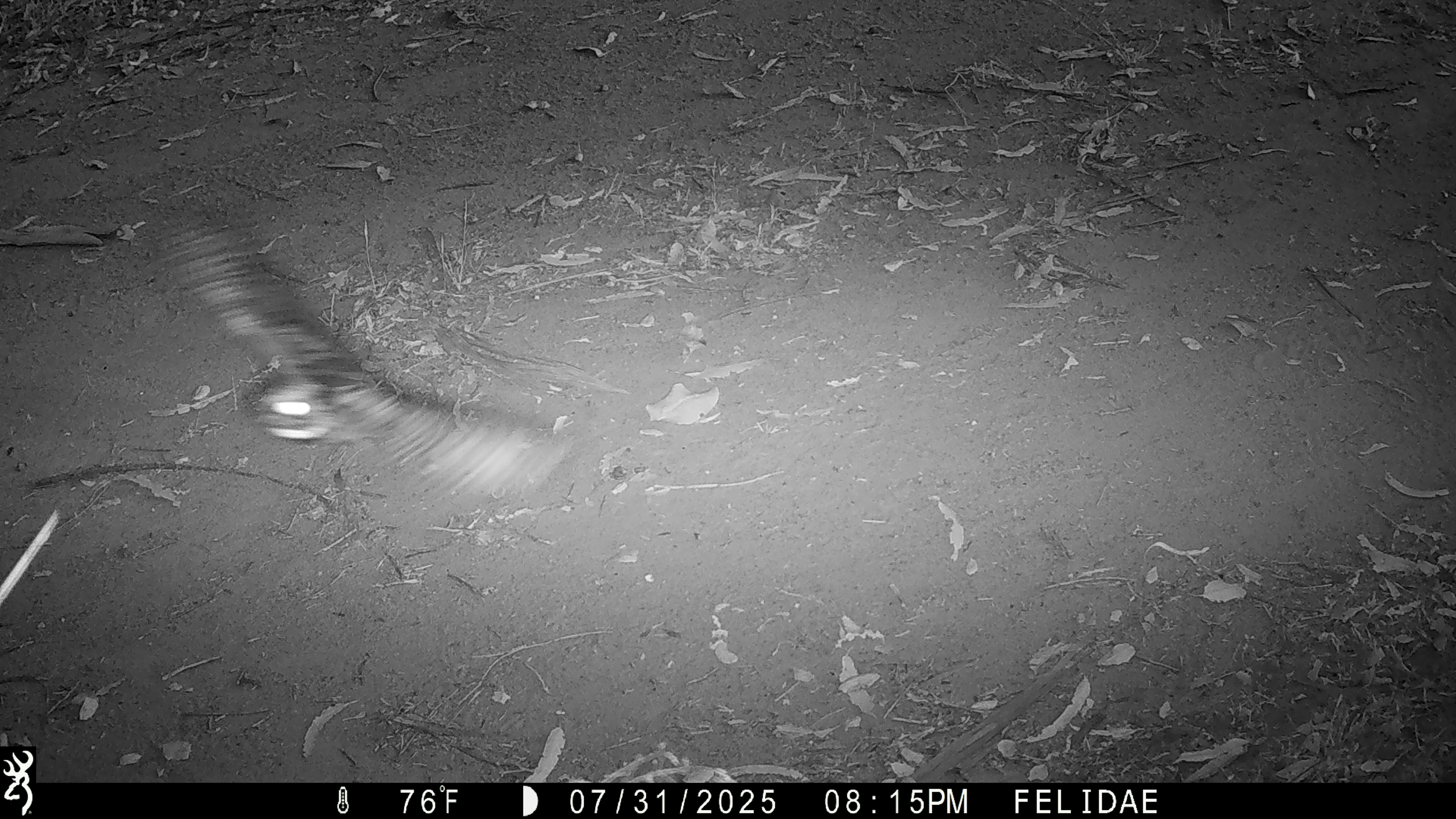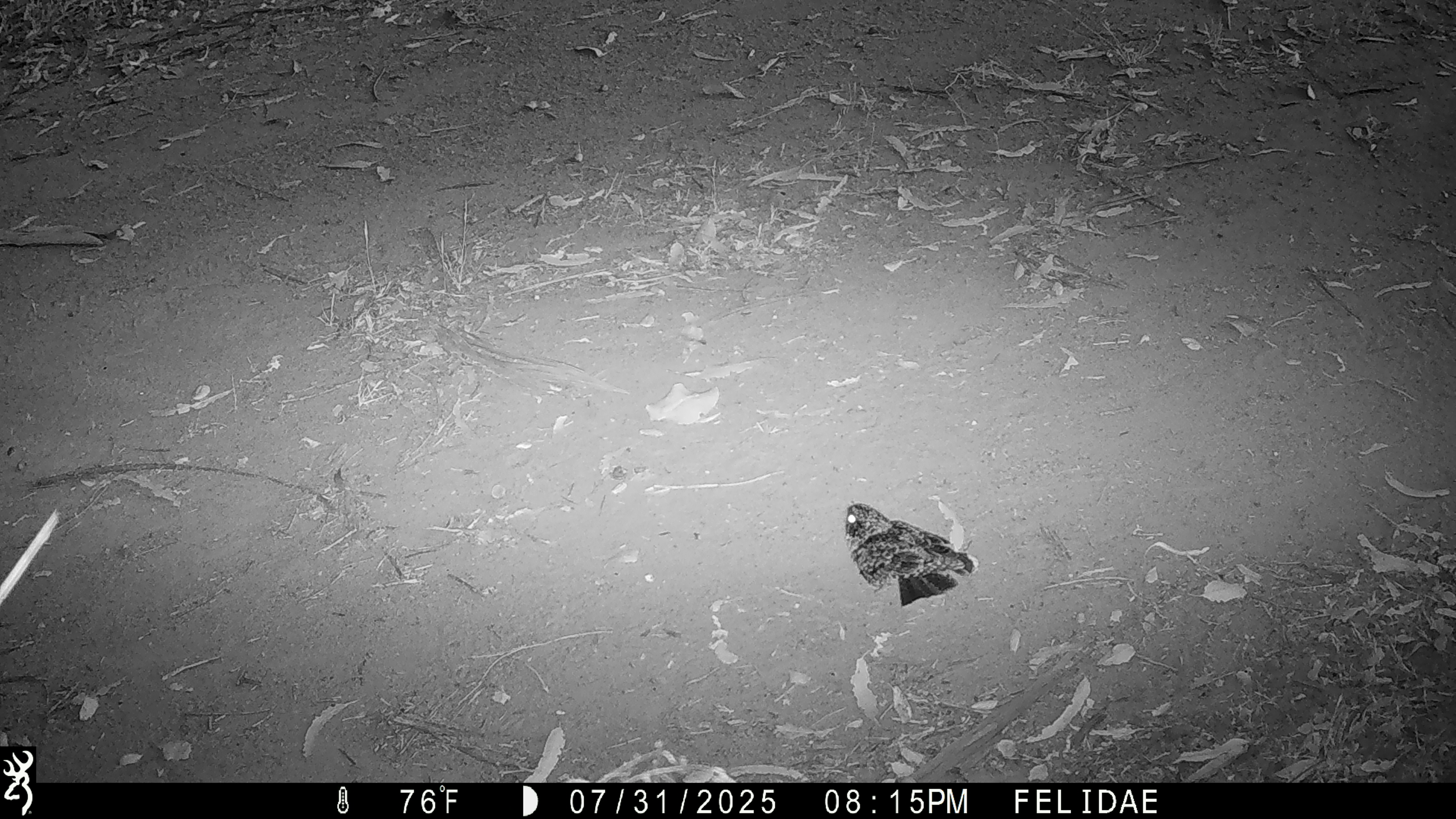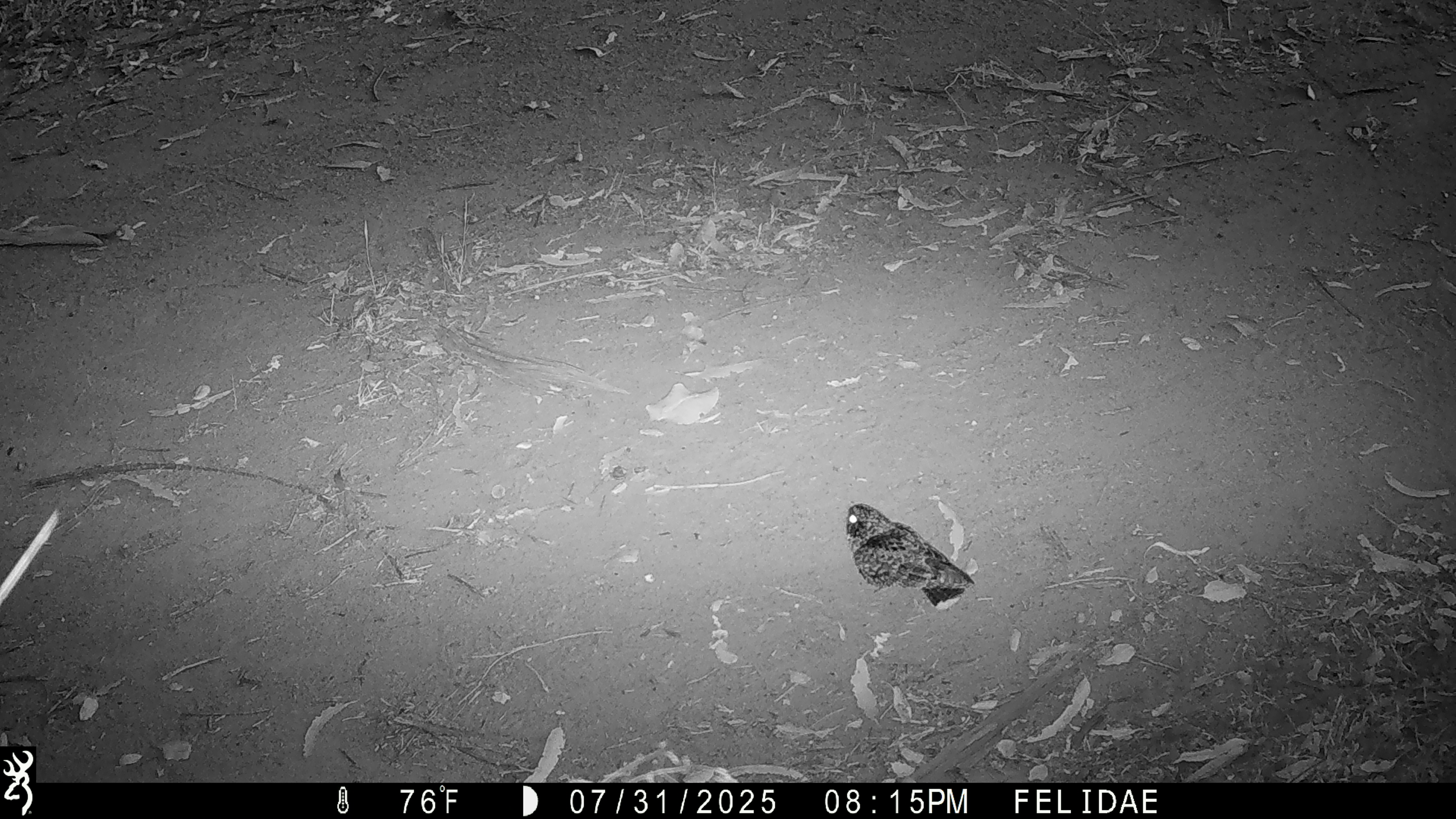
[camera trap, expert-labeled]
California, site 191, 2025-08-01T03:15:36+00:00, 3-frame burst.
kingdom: Animalia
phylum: Chordata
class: Aves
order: Caprimulgiformes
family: Caprimulgidae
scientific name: Caprimulgidae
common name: nightjar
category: unknown nightjar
Unknown nightjar (nightjar) (Caprimulgidae).